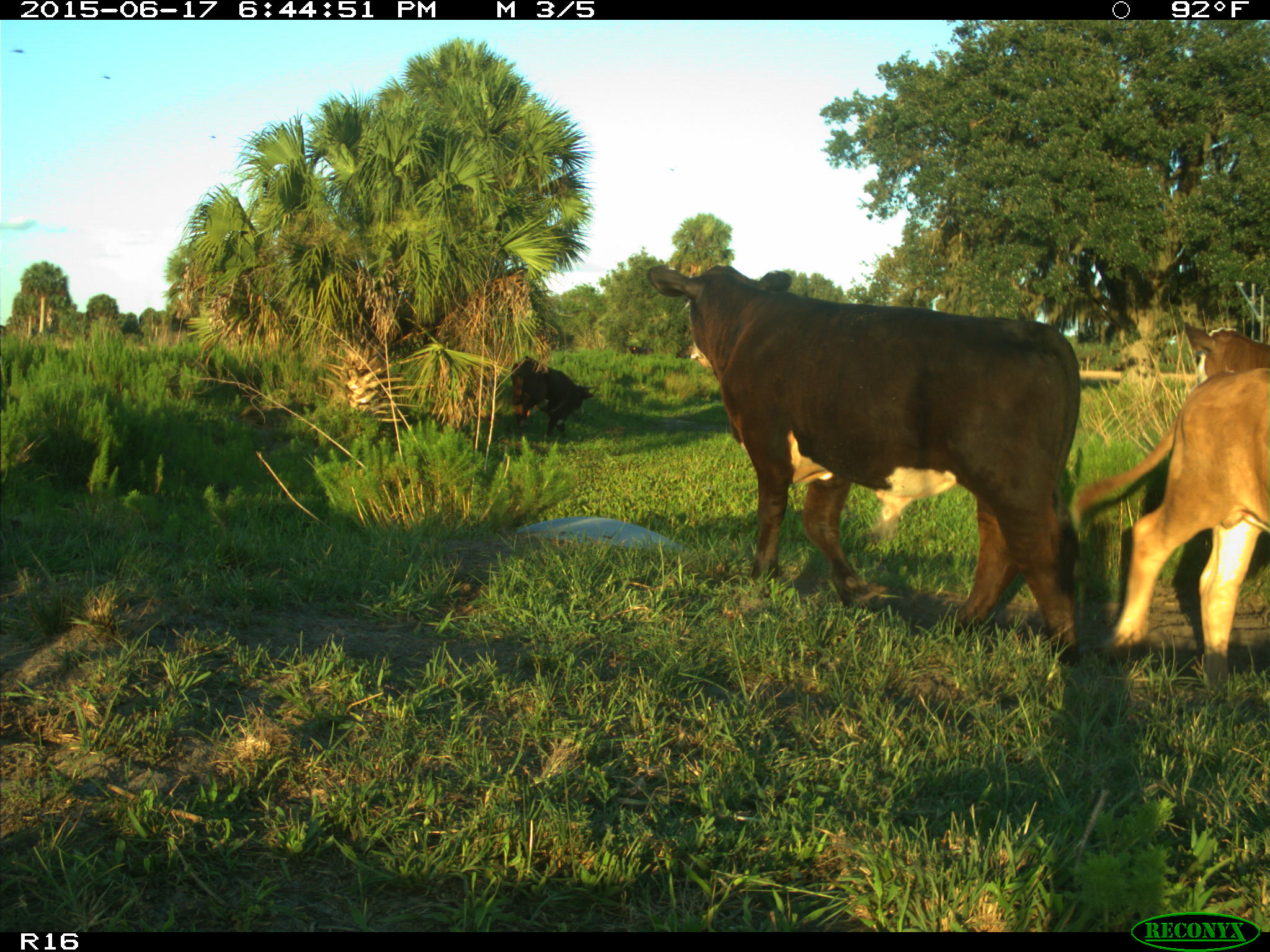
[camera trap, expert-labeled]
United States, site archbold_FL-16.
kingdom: Animalia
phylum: Chordata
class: Mammalia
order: Artiodactyla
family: Bovidae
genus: Bos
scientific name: Bos taurus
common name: domestic cow